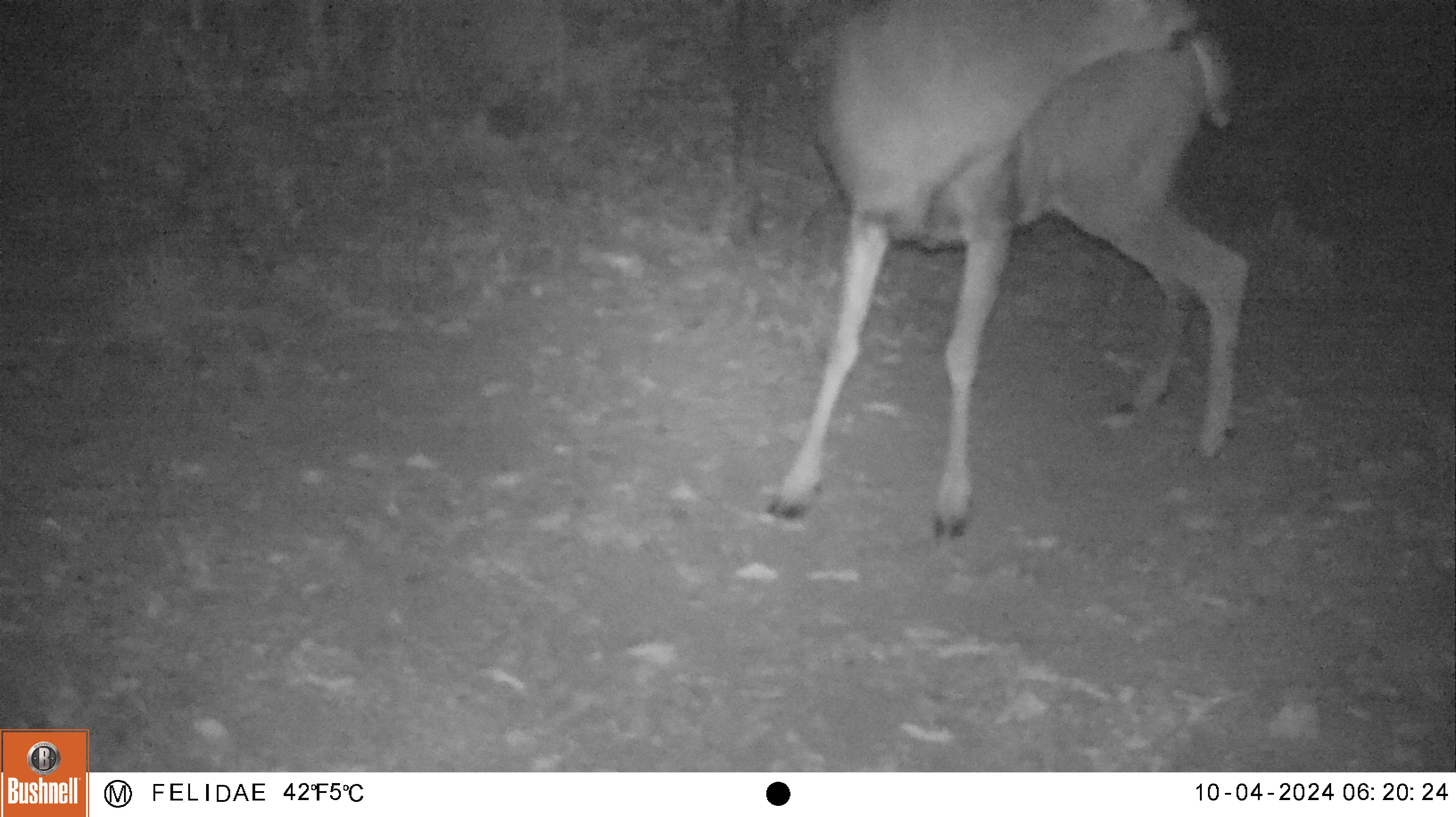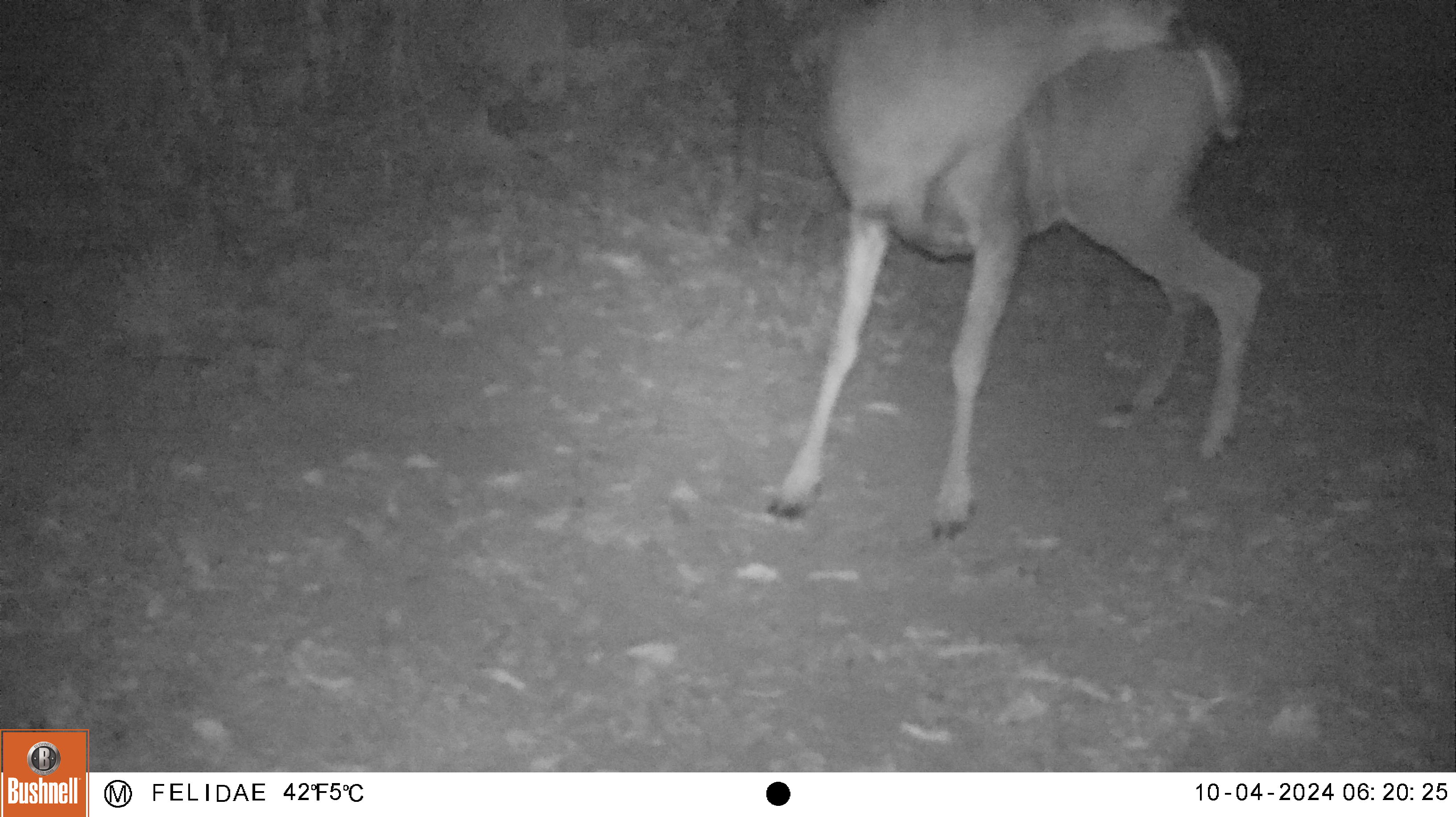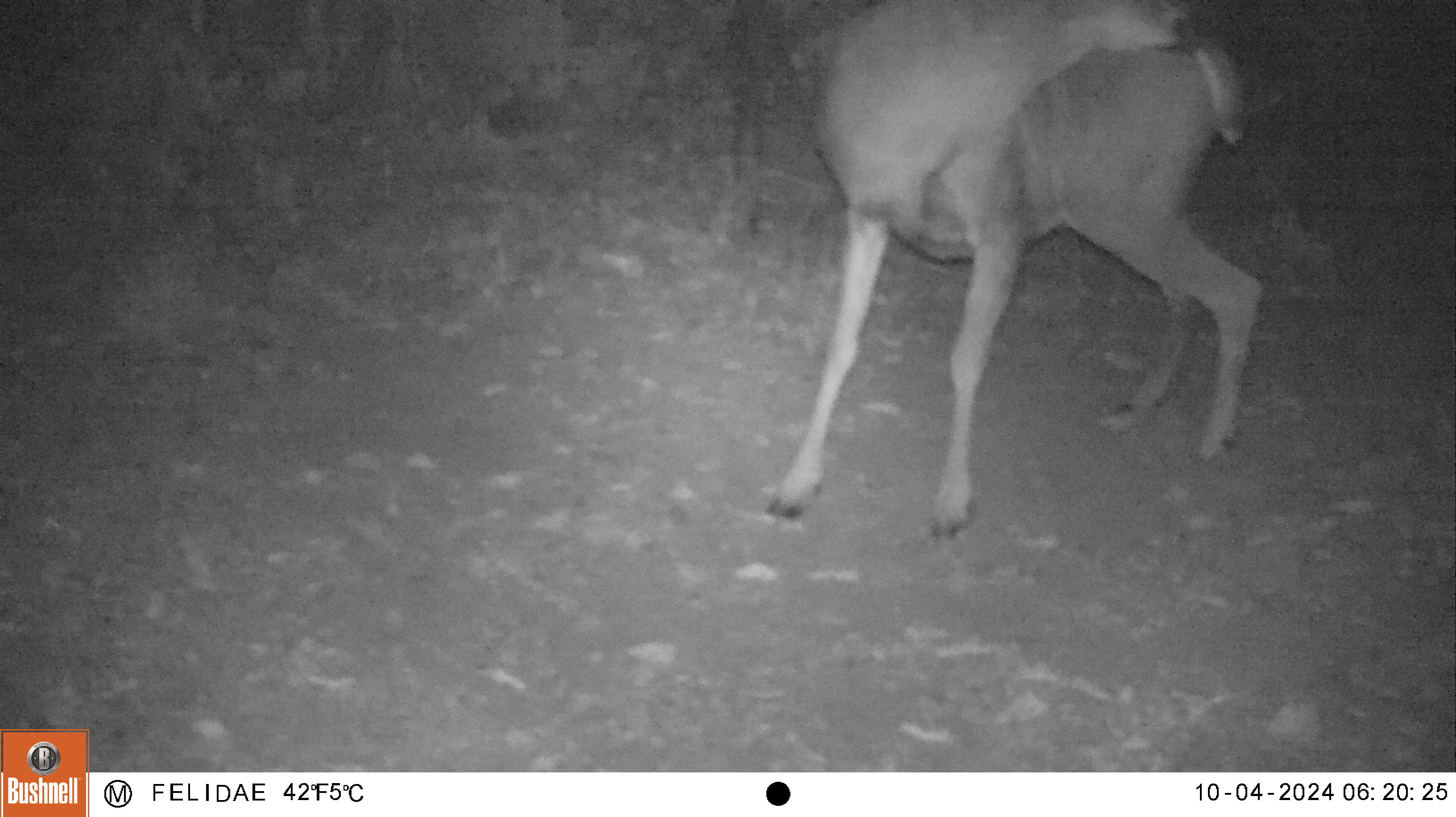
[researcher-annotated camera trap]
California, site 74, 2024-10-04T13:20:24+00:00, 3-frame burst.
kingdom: Animalia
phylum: Chordata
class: Mammalia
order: Artiodactyla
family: Cervidae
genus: Odocoileus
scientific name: Odocoileus hemionus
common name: mule deer